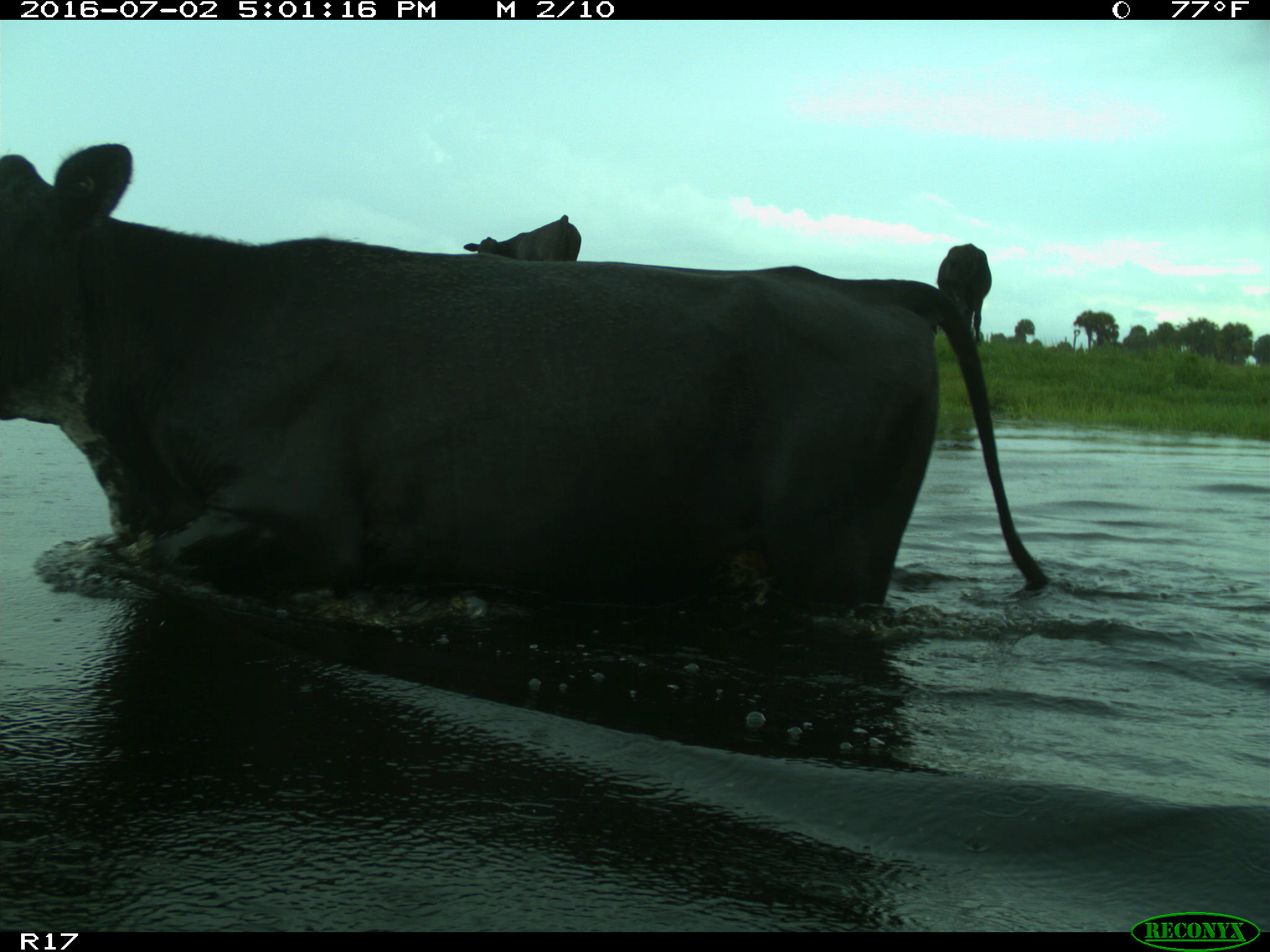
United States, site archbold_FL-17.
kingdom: Animalia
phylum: Chordata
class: Mammalia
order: Artiodactyla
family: Bovidae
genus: Bos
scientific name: Bos taurus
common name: domestic cow